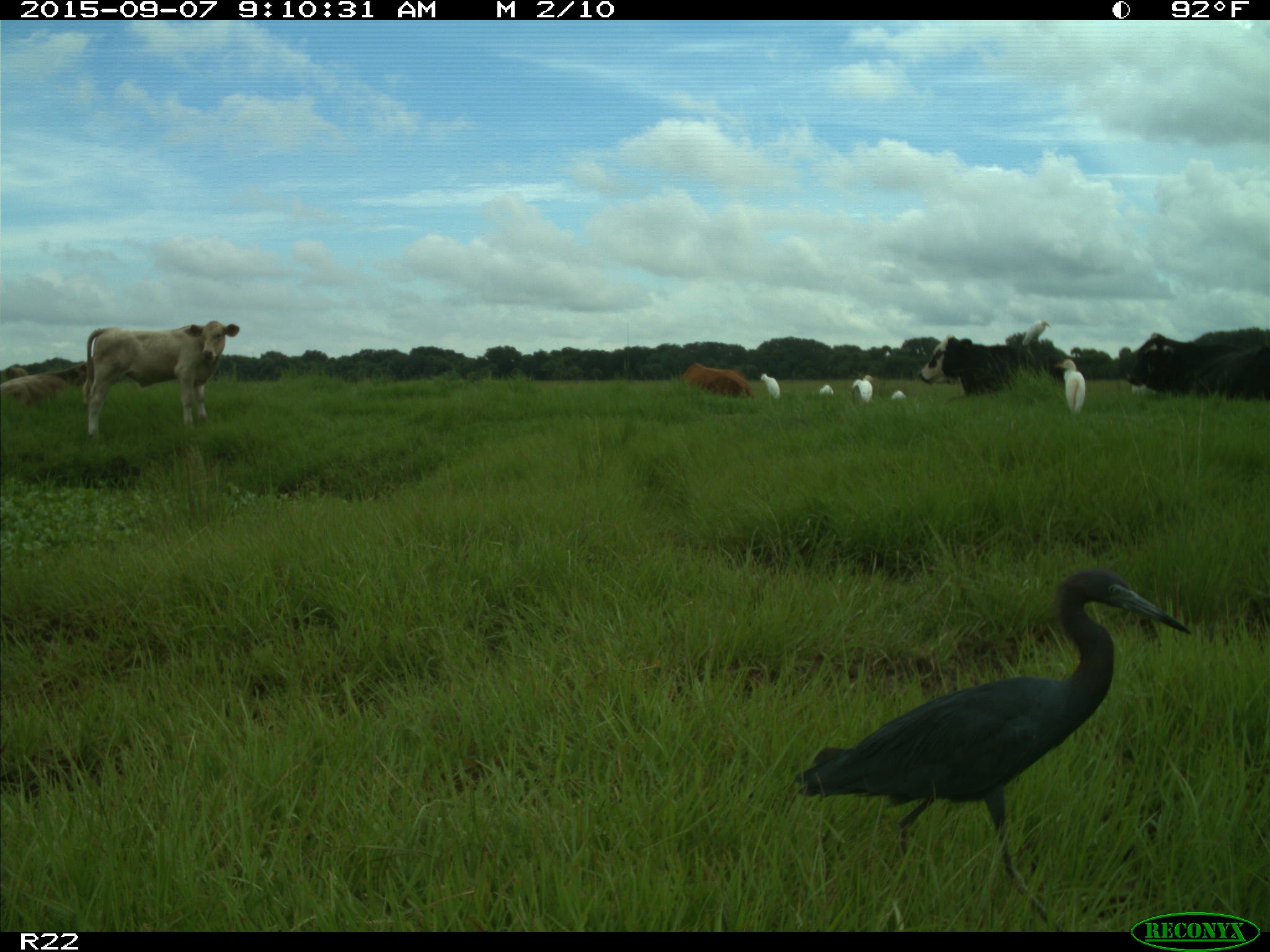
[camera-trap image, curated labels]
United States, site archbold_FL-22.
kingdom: Animalia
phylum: Chordata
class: Mammalia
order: Artiodactyla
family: Bovidae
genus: Bos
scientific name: Bos taurus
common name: domestic cow